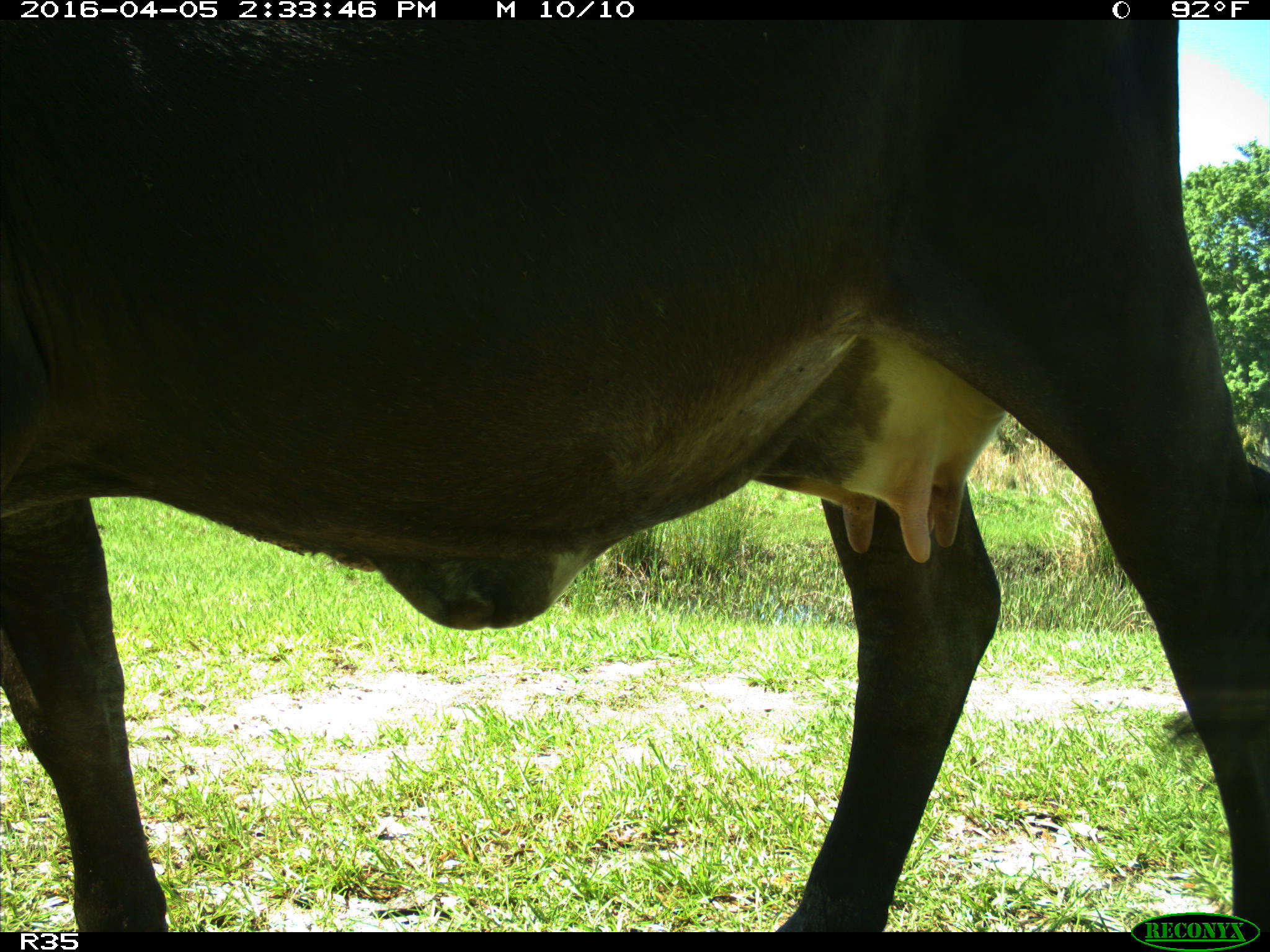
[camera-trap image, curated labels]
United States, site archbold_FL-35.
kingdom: Animalia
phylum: Chordata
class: Mammalia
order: Artiodactyla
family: Bovidae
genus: Bos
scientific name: Bos taurus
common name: domestic cow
Bos taurus (domestic cow).